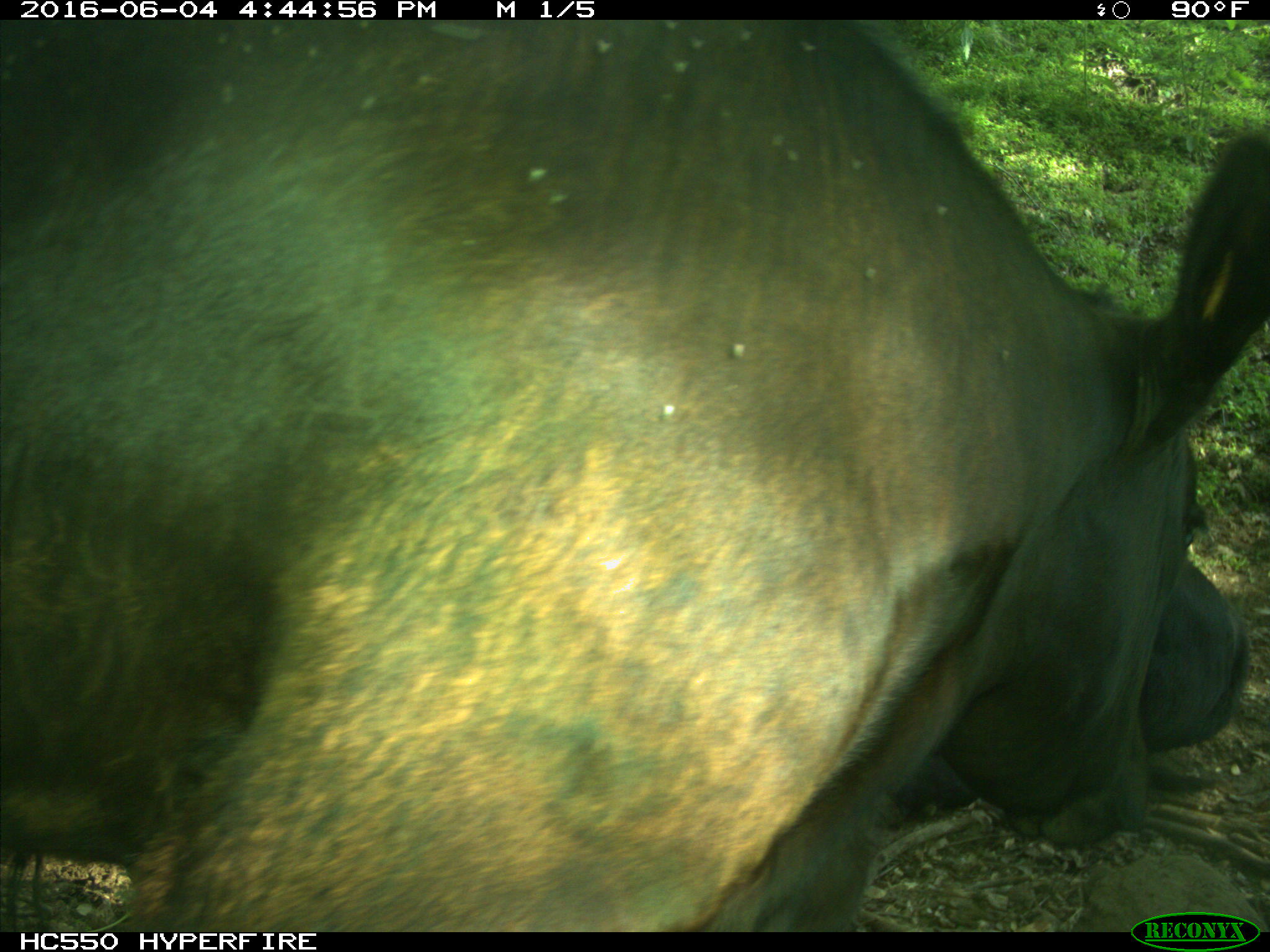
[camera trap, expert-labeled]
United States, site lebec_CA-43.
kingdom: Animalia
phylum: Chordata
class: Mammalia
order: Artiodactyla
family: Bovidae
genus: Bos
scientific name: Bos taurus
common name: domestic cow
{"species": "Bos taurus (domestic cow)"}